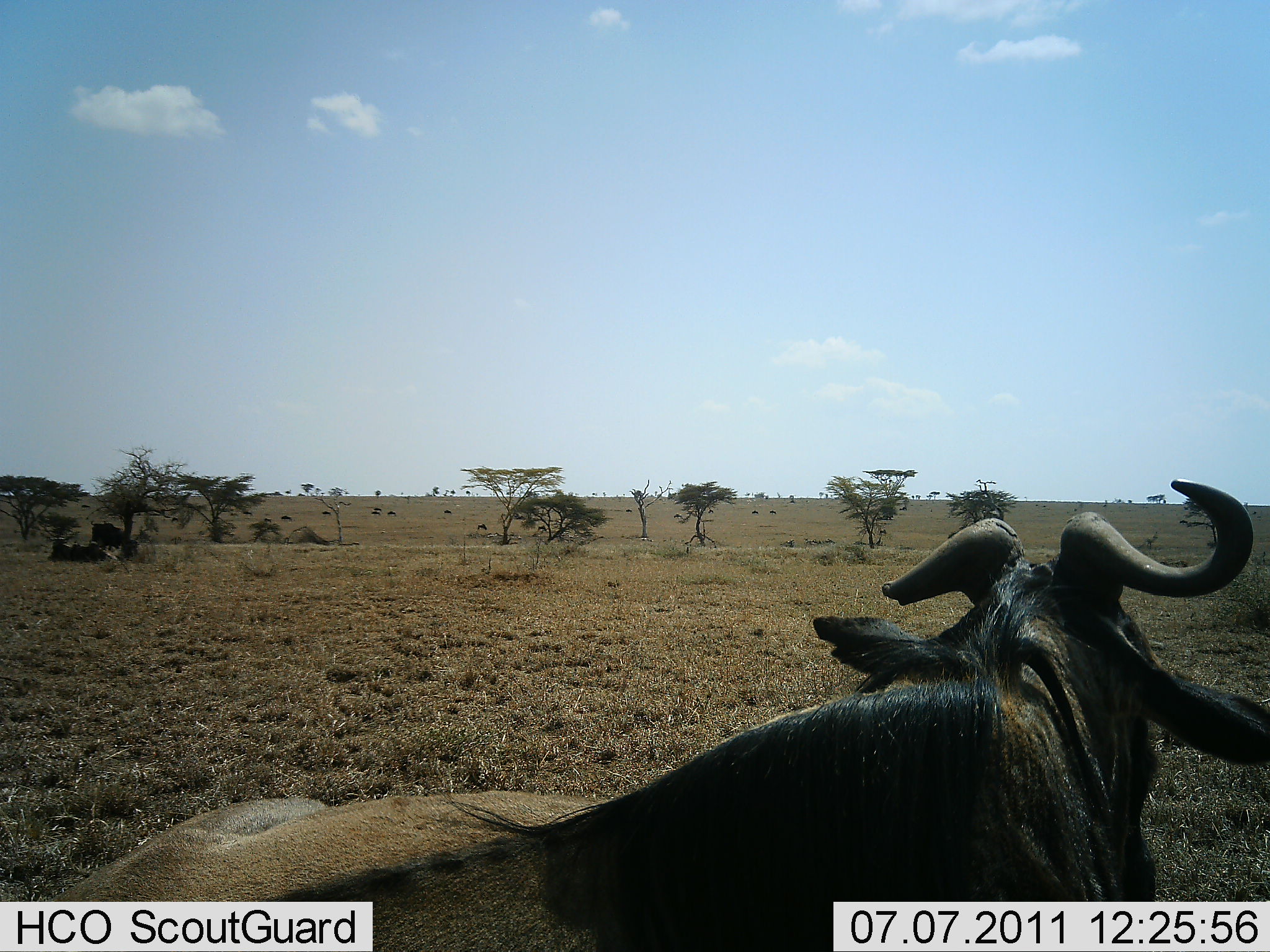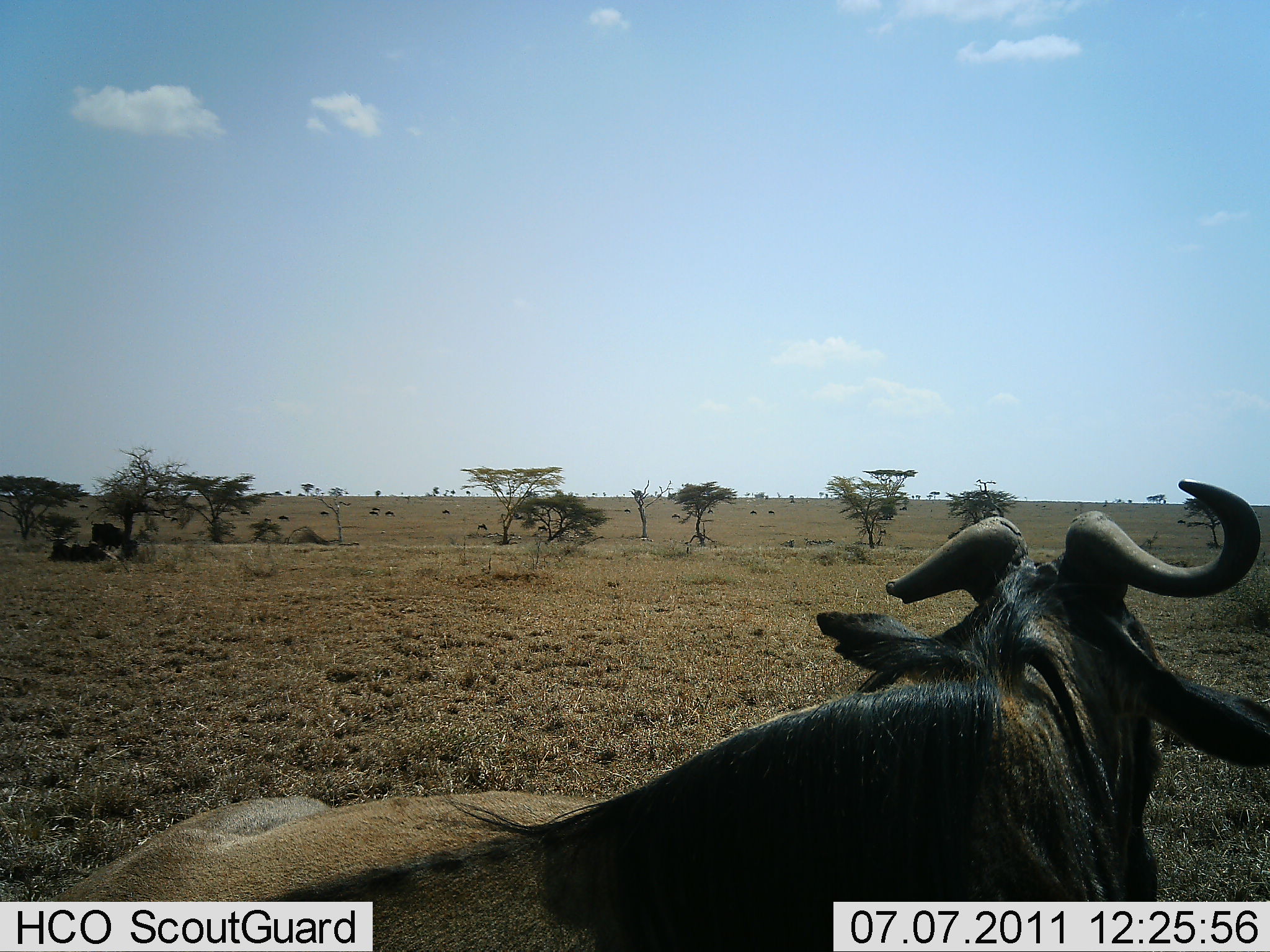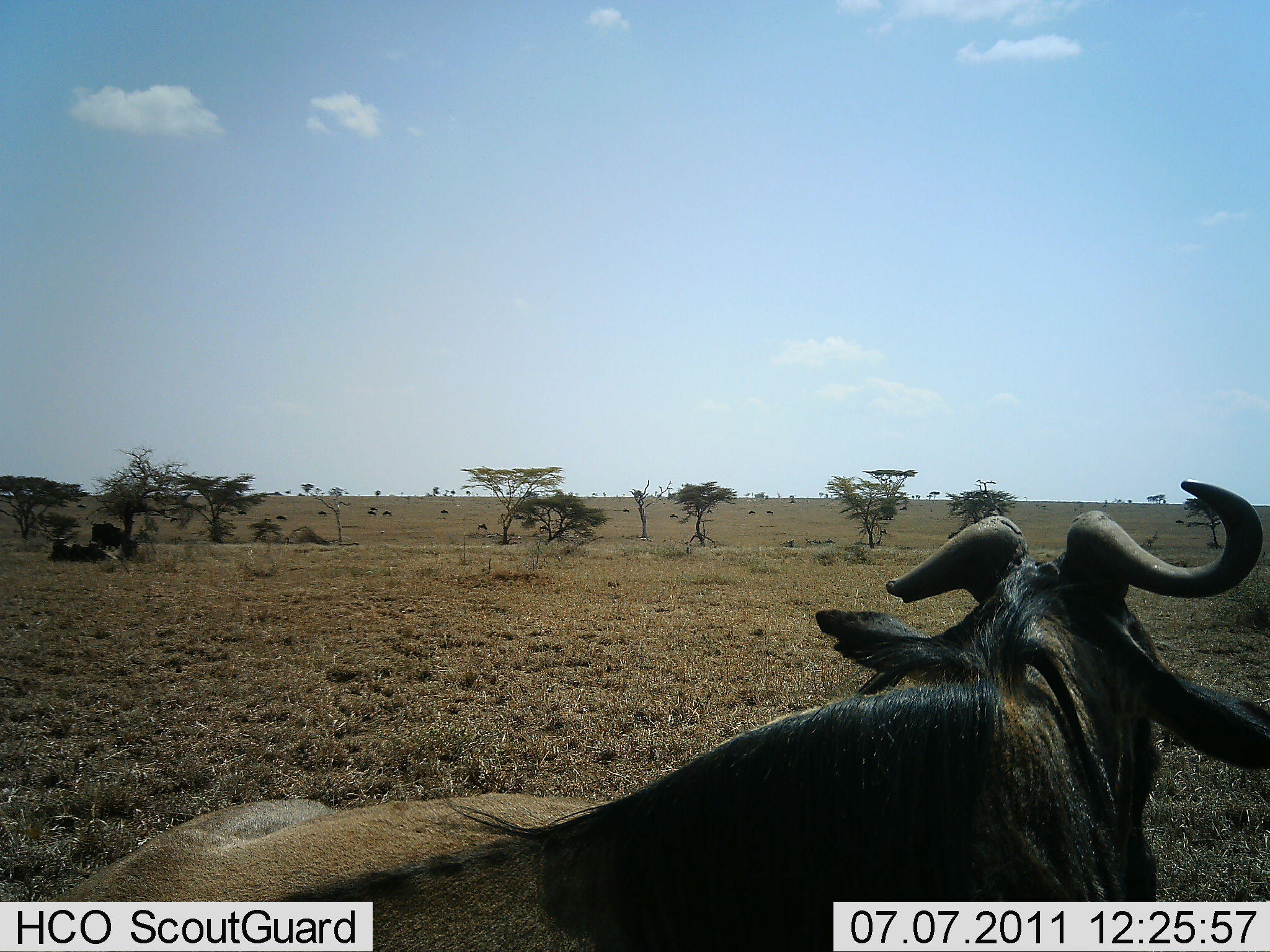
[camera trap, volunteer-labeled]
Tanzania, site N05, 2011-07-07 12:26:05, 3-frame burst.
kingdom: Animalia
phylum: Chordata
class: Mammalia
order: Artiodactyla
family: Bovidae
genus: Connochaetes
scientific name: Connochaetes taurinus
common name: blue wildebeest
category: wildebeest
Wildebeest (blue wildebeest) (Connochaetes taurinus), count 3. Behavior (volunteer vote fractions): standing 50%, resting 60%, moving 10%, interacting 0%. Young present (vote fraction): 0%. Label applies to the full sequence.